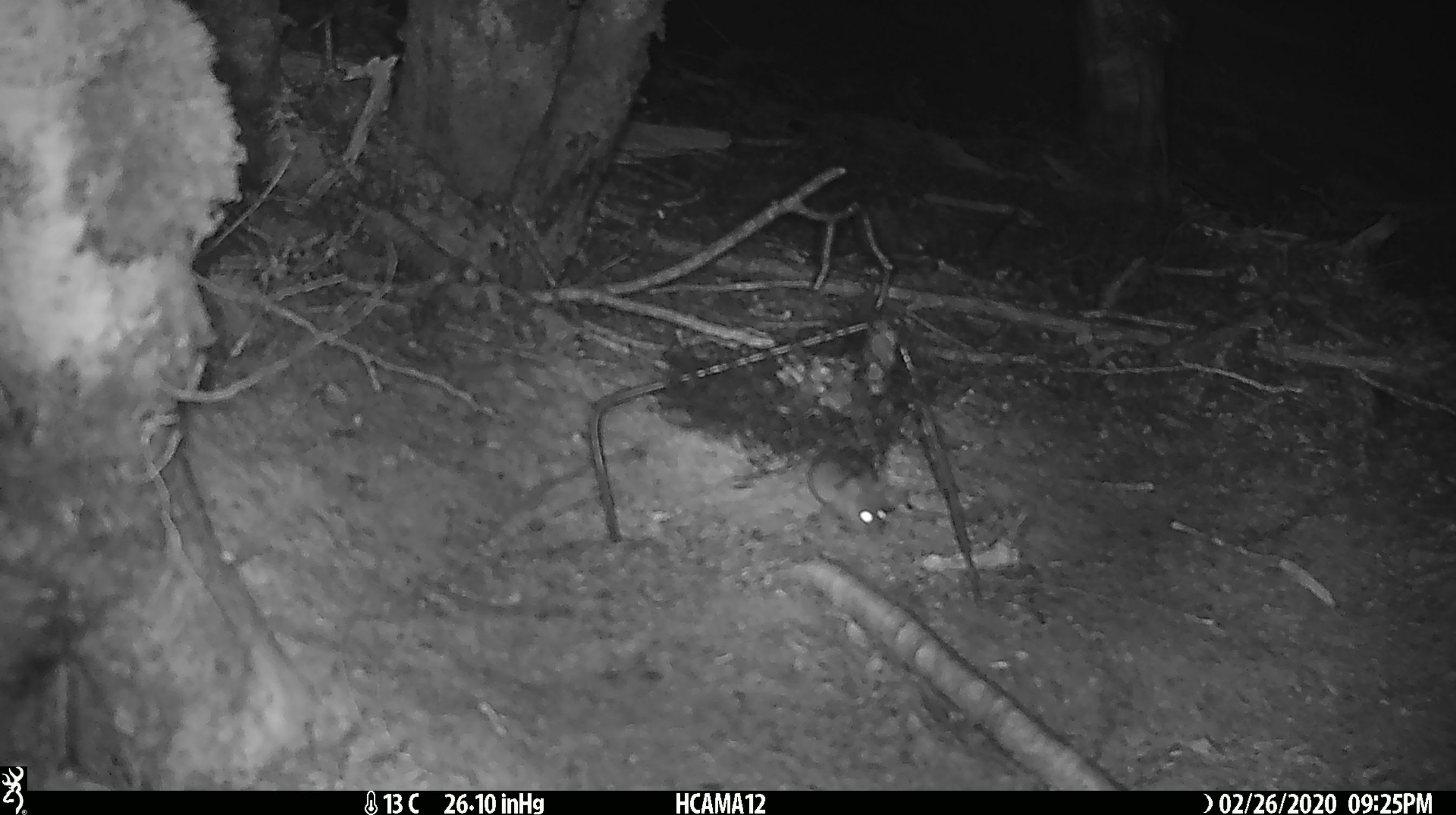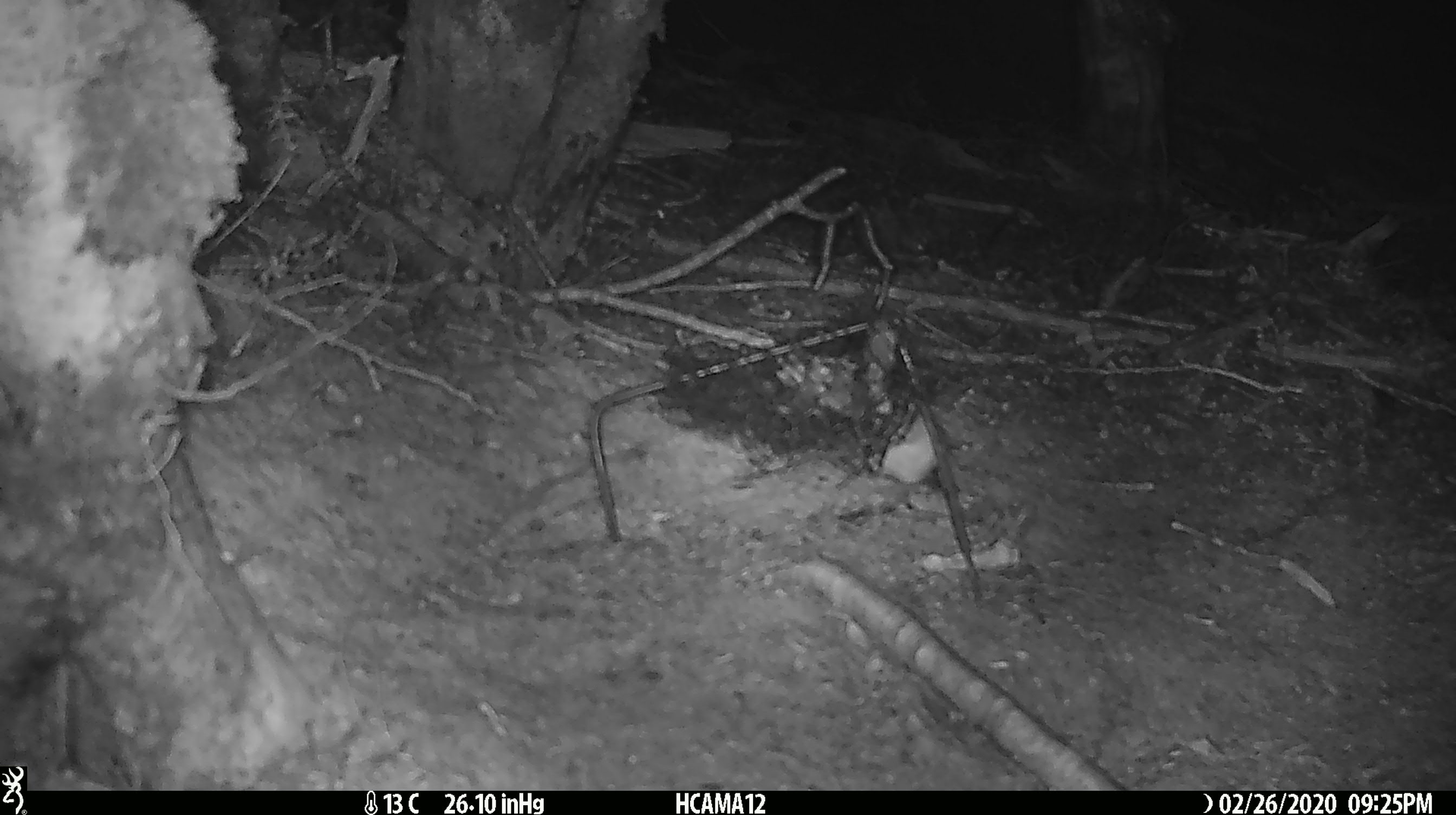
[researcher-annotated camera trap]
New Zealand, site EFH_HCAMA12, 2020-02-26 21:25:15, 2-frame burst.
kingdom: Animalia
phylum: Chordata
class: Mammalia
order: Rodentia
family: Muridae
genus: Mus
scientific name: Mus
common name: mouse